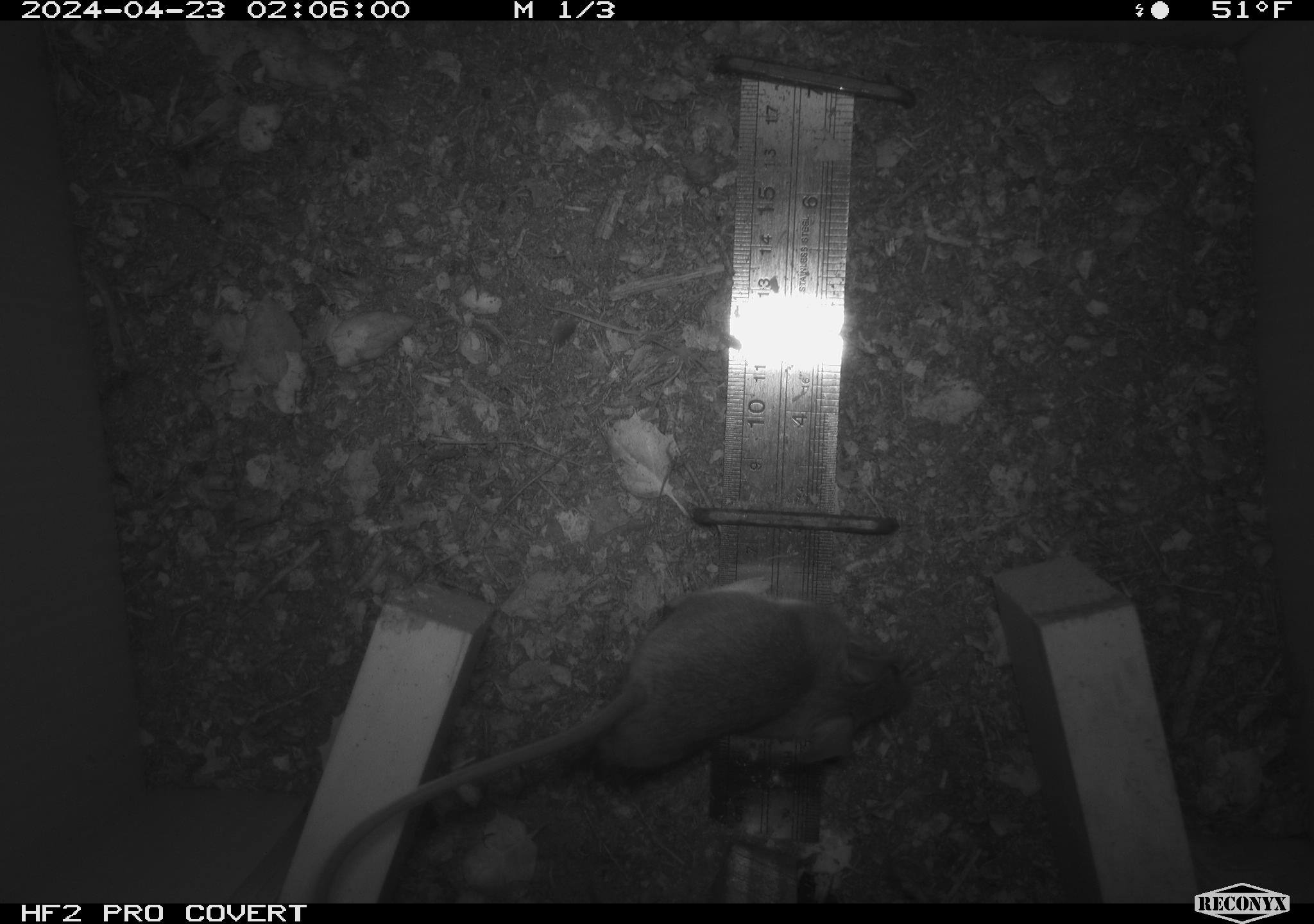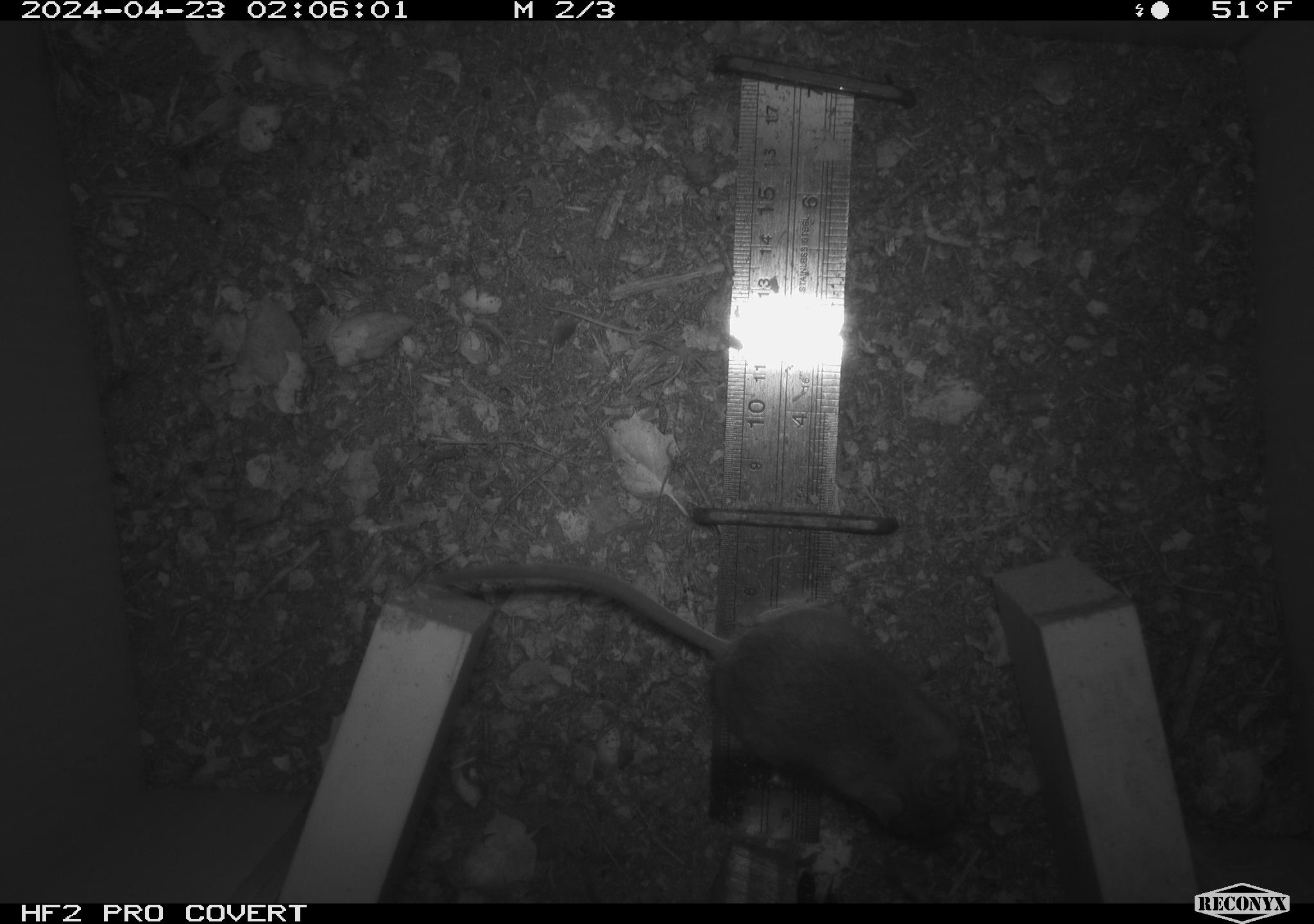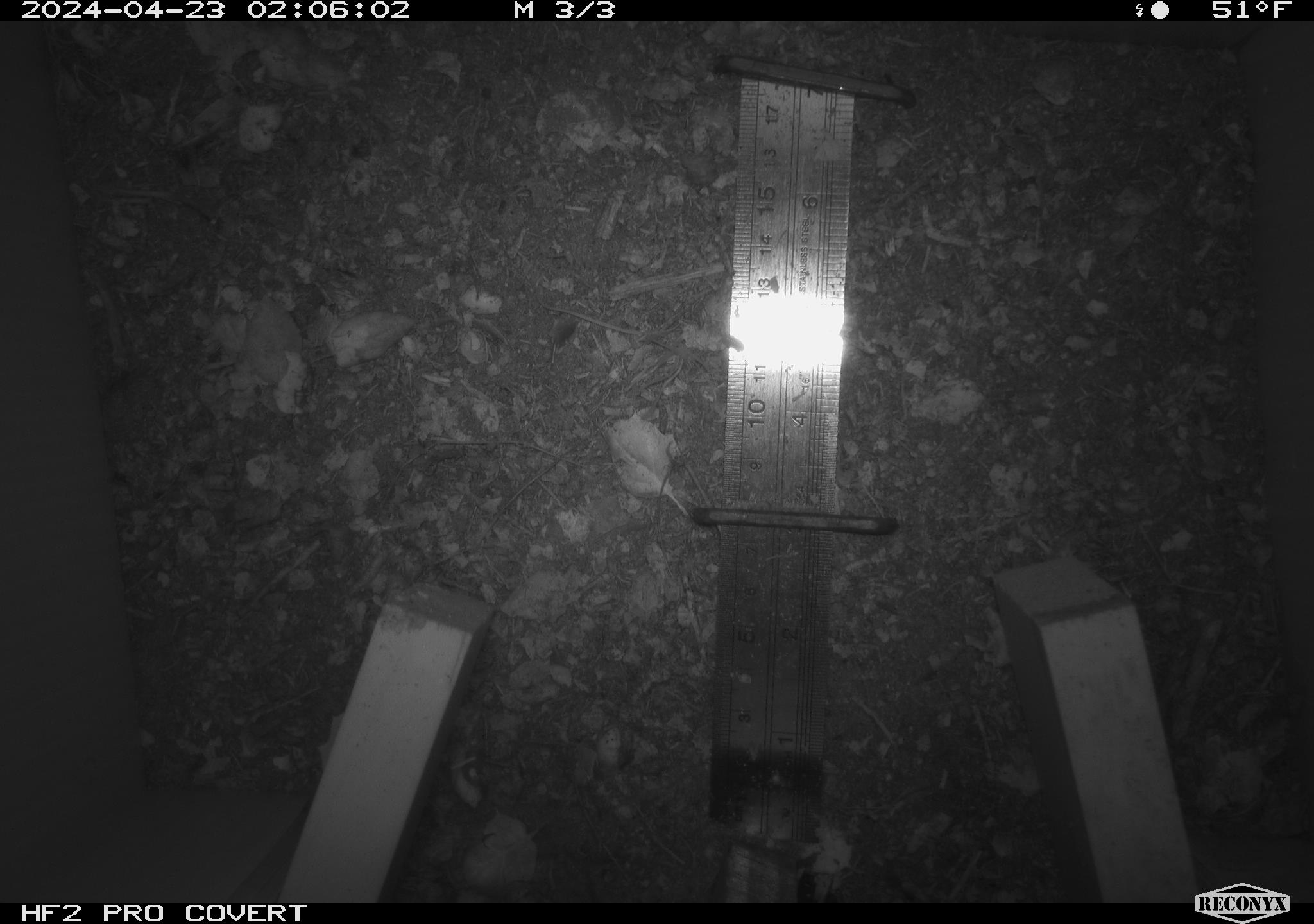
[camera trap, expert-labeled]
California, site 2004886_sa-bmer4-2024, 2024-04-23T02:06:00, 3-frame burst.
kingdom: Animalia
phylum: Chordata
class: Mammalia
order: Rodentia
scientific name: Rodentia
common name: mouse species